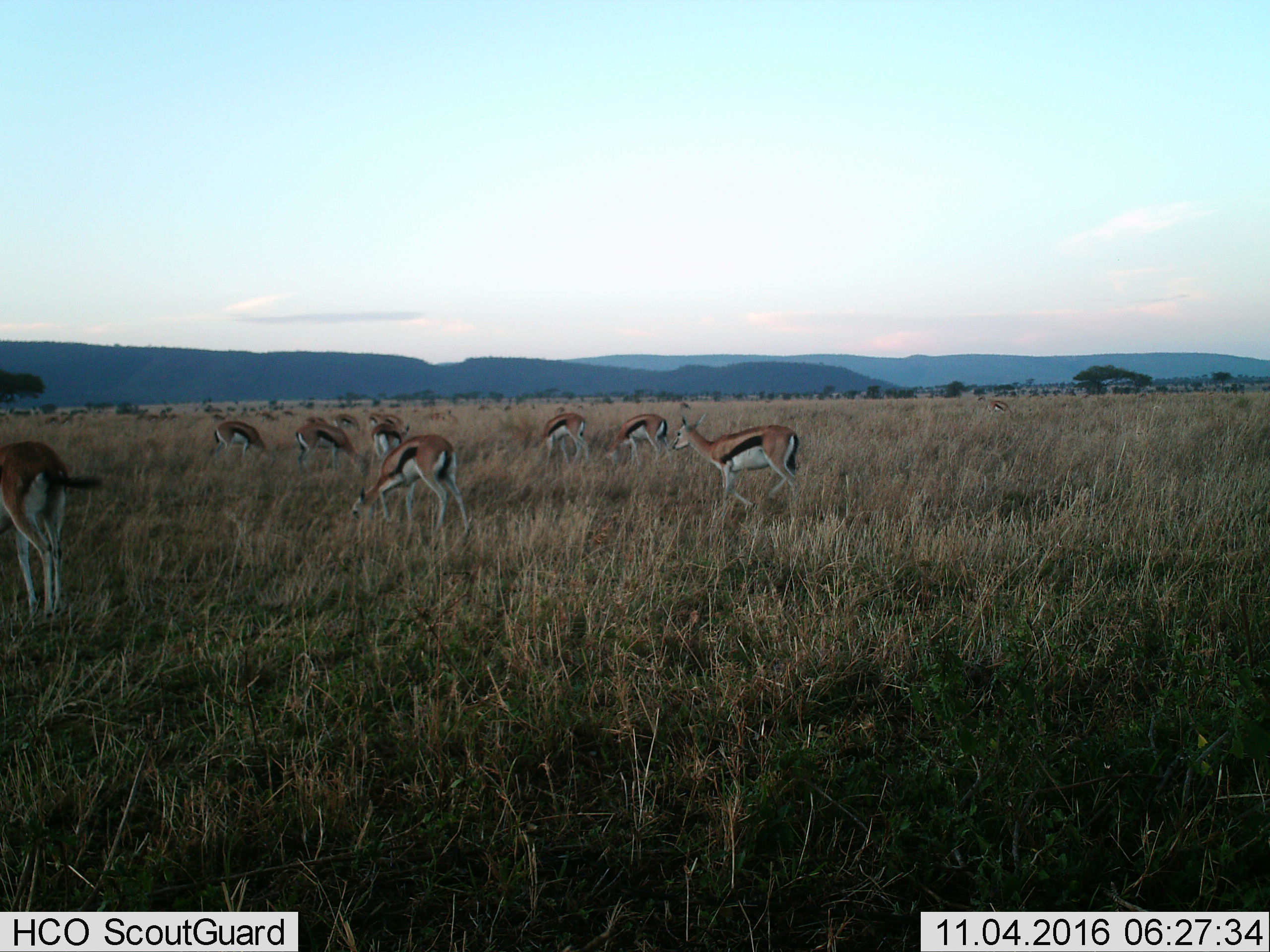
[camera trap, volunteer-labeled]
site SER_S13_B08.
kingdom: Animalia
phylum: Chordata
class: Mammalia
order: Artiodactyla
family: Bovidae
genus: Eudorcas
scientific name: Eudorcas thomsonii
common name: thomson's gazelle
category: gazellethomsons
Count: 11-50.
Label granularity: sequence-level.